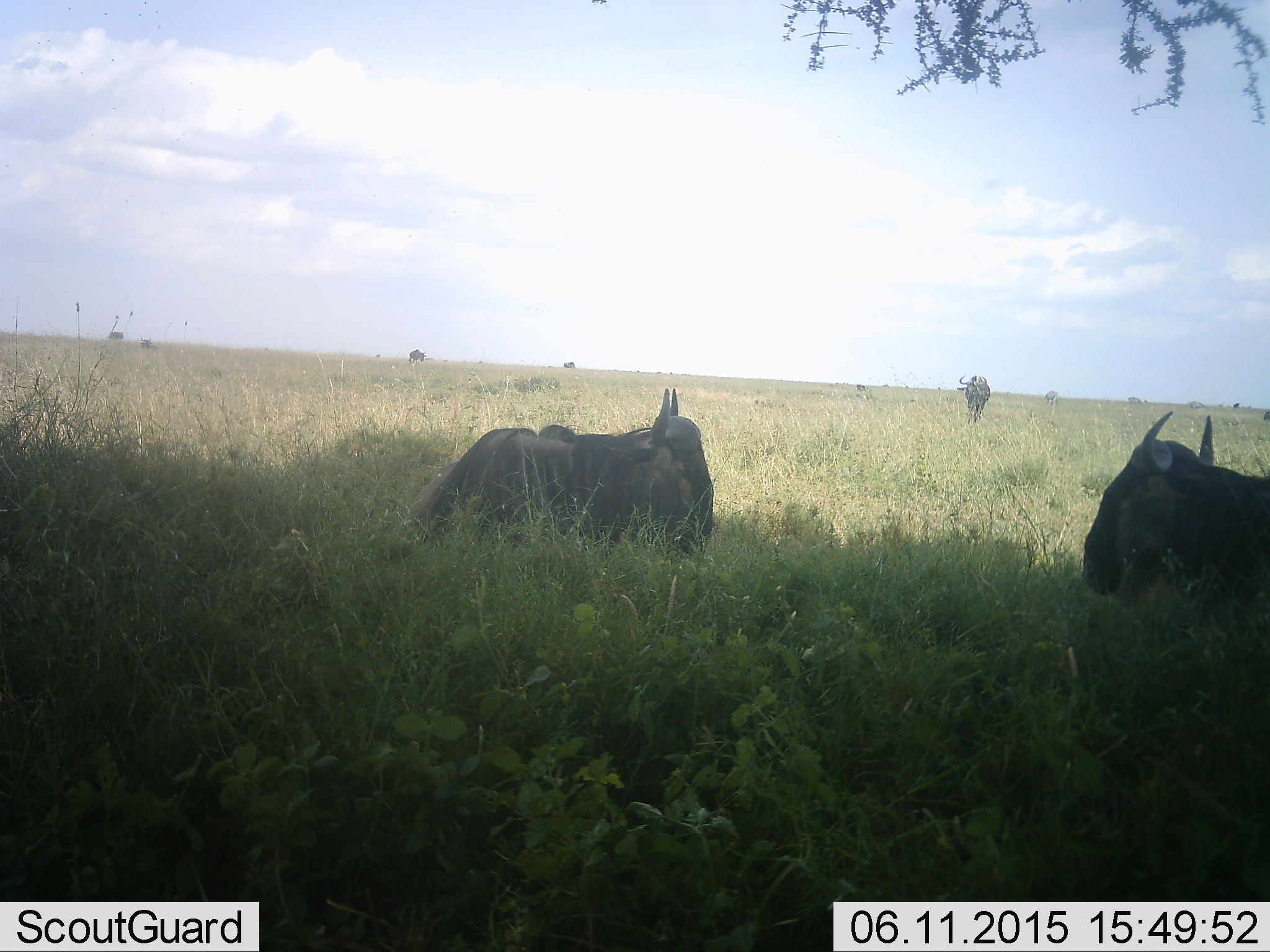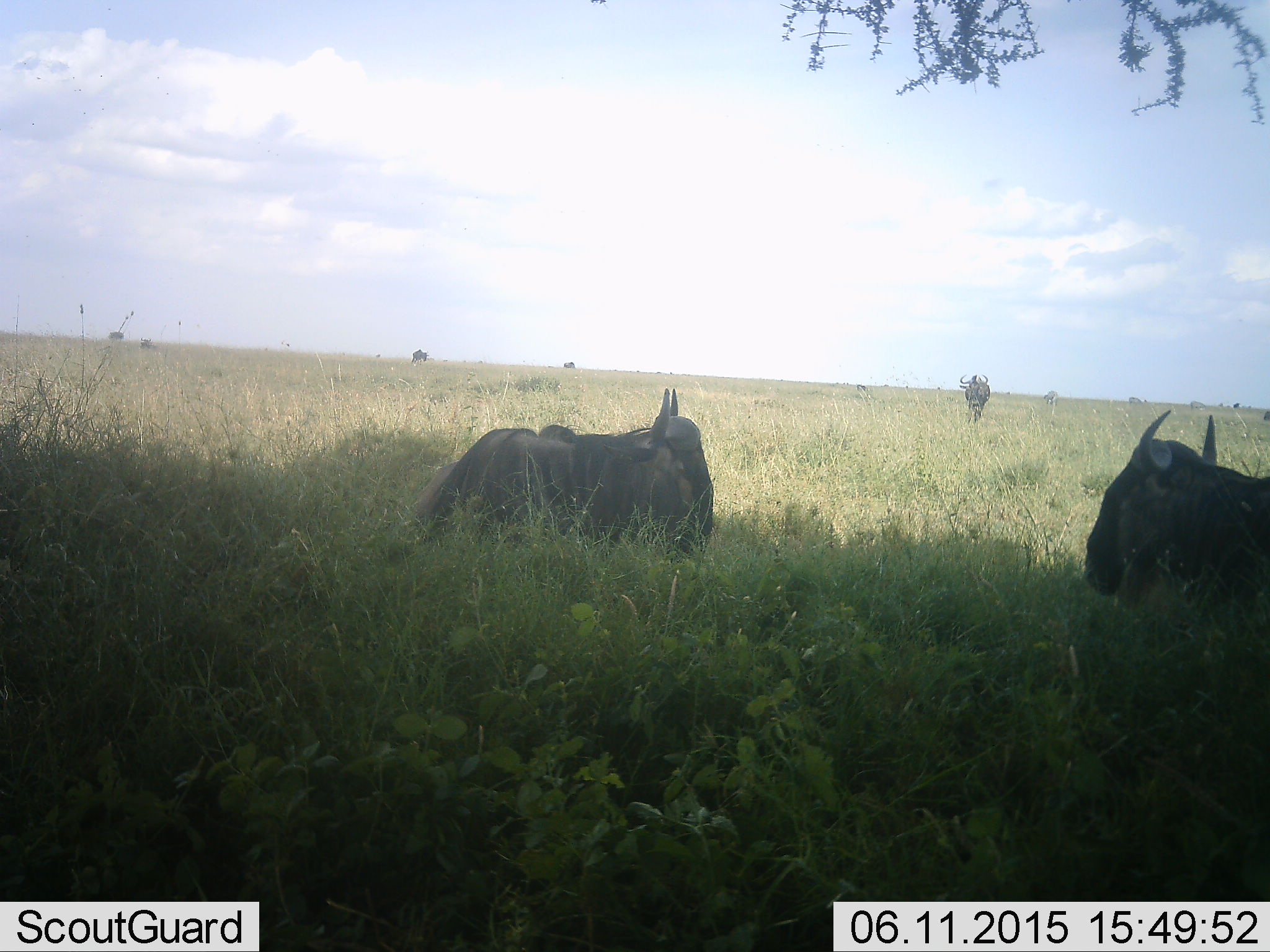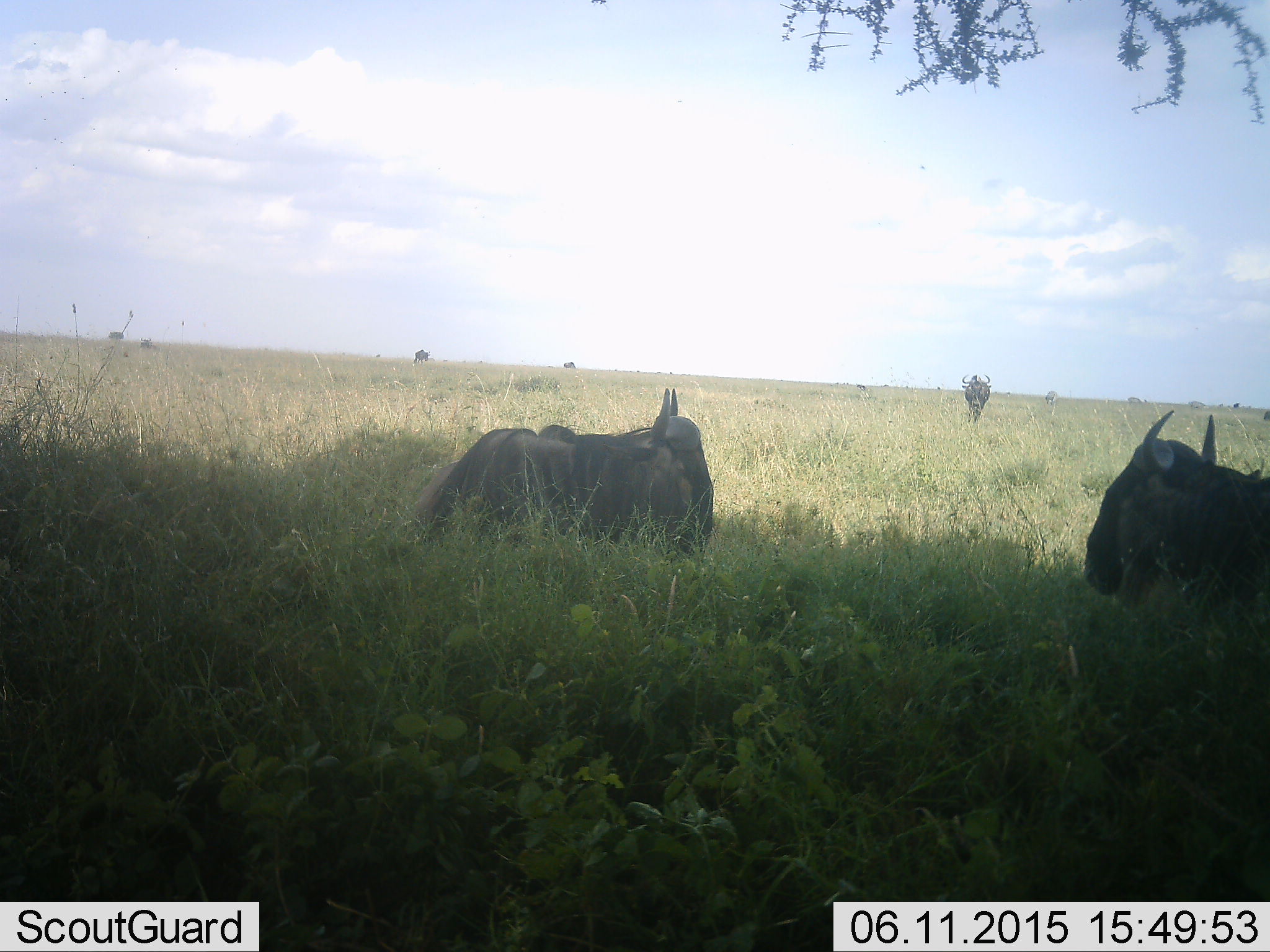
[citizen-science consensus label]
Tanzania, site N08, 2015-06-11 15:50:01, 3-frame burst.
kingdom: Animalia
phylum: Chordata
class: Mammalia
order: Artiodactyla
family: Bovidae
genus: Connochaetes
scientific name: Connochaetes taurinus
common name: blue wildebeest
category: wildebeest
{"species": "wildebeest (blue wildebeest) (Connochaetes taurinus)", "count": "5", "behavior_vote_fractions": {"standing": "91%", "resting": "91%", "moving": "18%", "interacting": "0%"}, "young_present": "0%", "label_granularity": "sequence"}